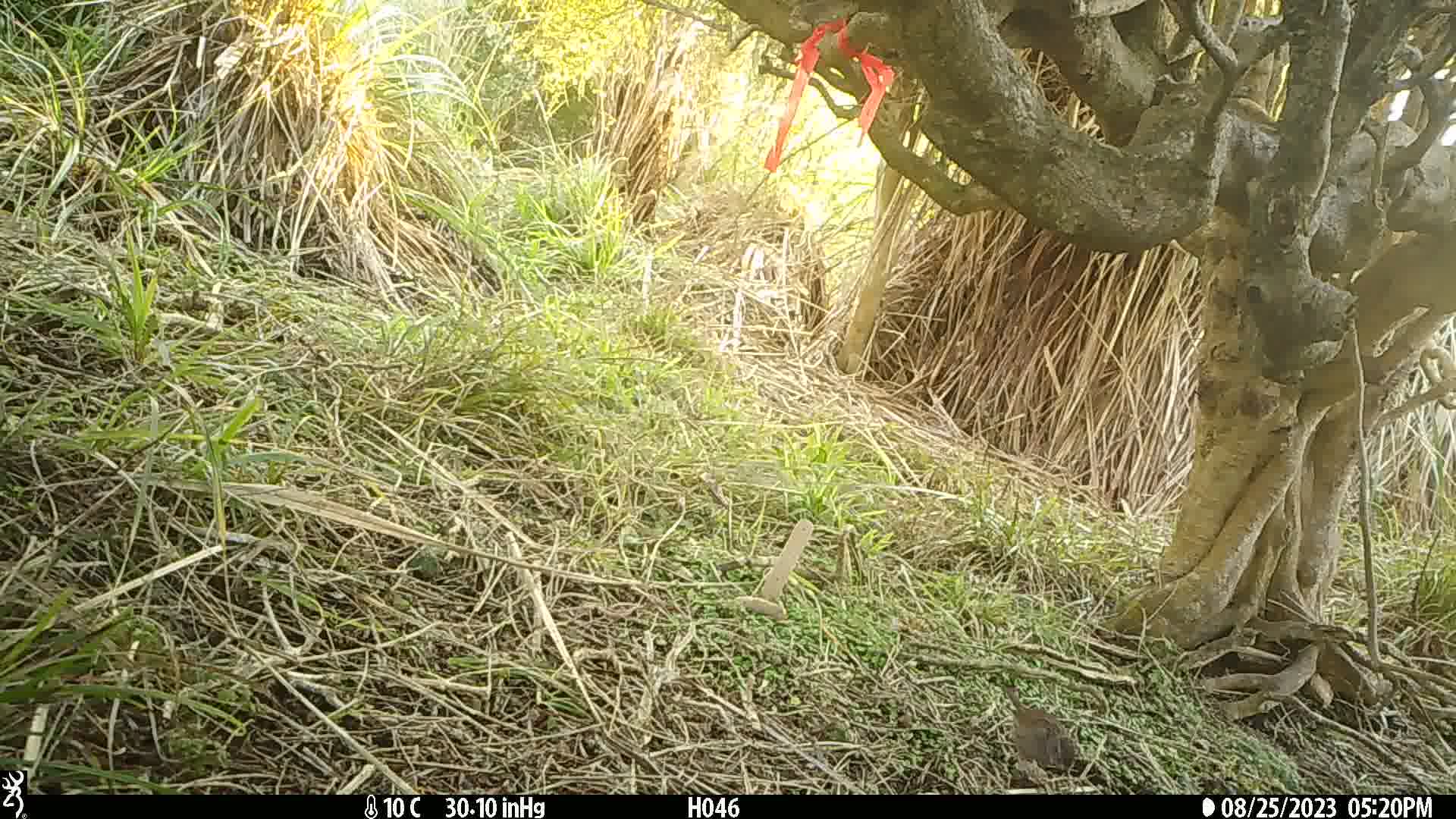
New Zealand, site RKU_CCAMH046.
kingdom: Animalia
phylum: Chordata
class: Aves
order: Passeriformes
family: Prunellidae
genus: Prunella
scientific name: Prunella modularis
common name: dunnock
Dunnock (Prunella modularis).